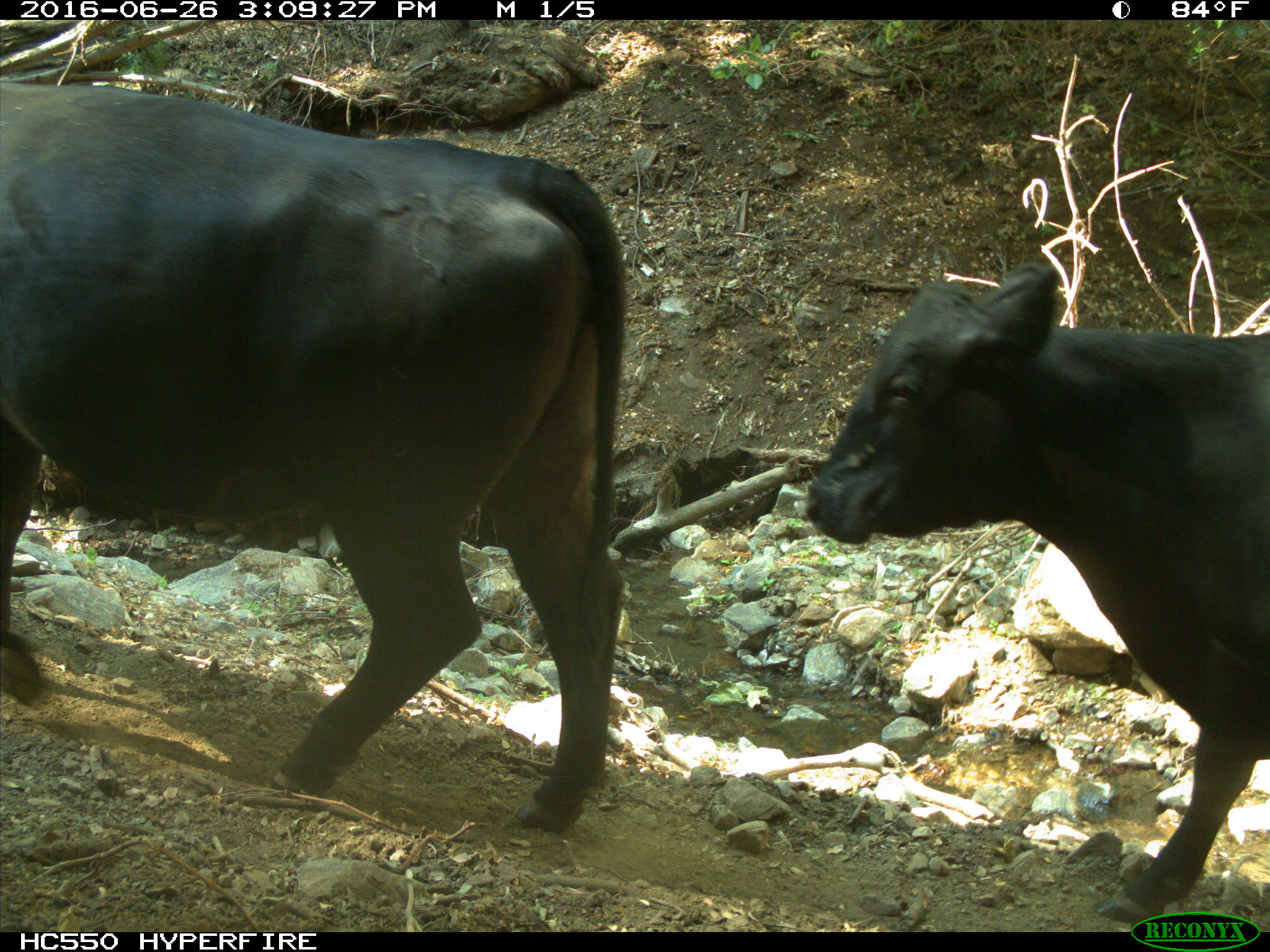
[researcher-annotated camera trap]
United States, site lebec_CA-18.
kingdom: Animalia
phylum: Chordata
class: Mammalia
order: Artiodactyla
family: Bovidae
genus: Bos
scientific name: Bos taurus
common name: domestic cow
Bos taurus (domestic cow).